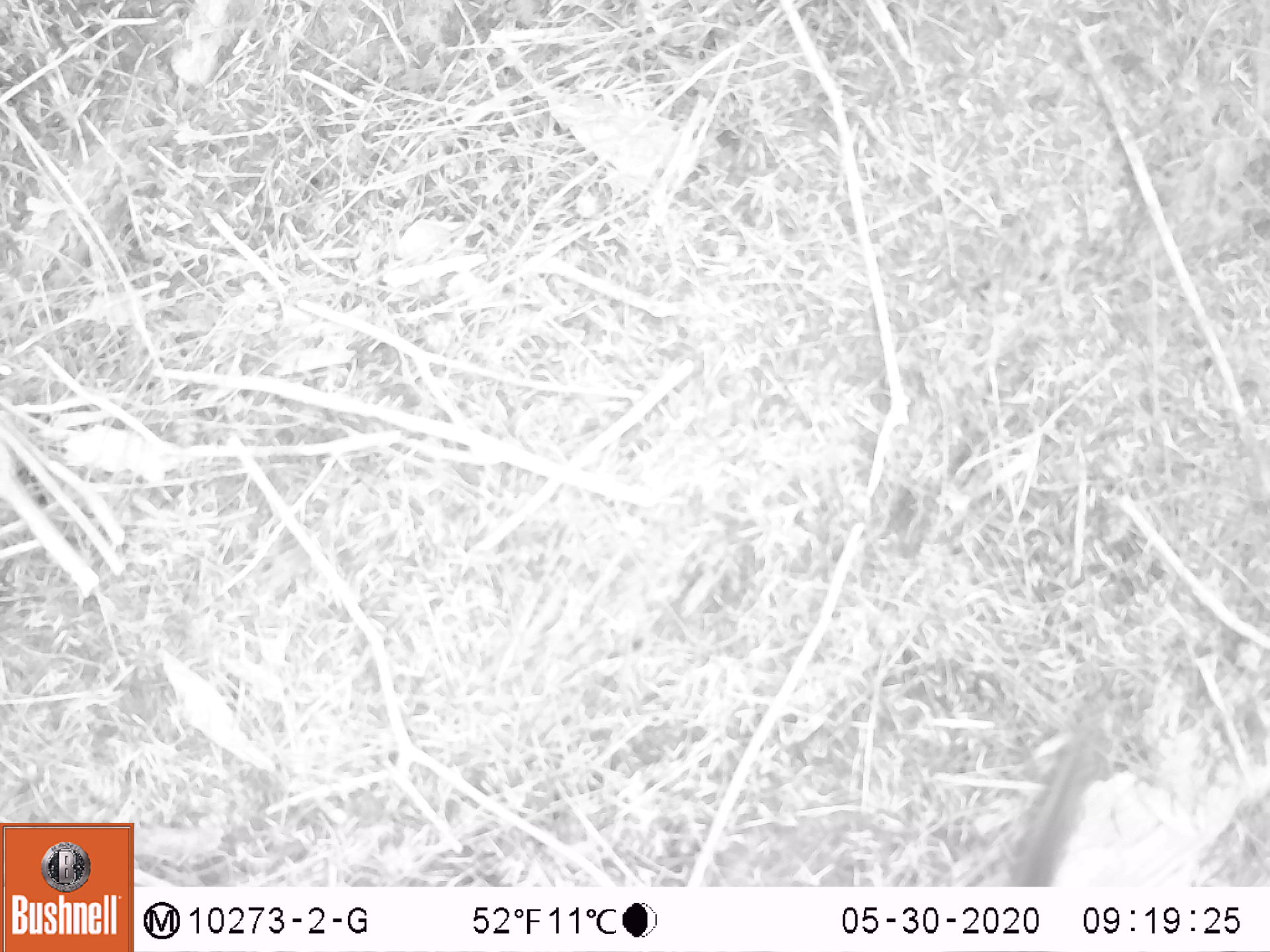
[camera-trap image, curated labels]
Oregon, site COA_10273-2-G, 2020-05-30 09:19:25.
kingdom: Animalia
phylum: Chordata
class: Mammalia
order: Rodentia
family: Sciuridae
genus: Neotamias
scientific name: Neotamias townsendii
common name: townsend's chipmunk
Townsend's chipmunk (Neotamias townsendii).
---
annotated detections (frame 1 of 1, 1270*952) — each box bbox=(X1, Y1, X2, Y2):
townsend's chipmunk: bbox=(997, 715, 1118, 884)